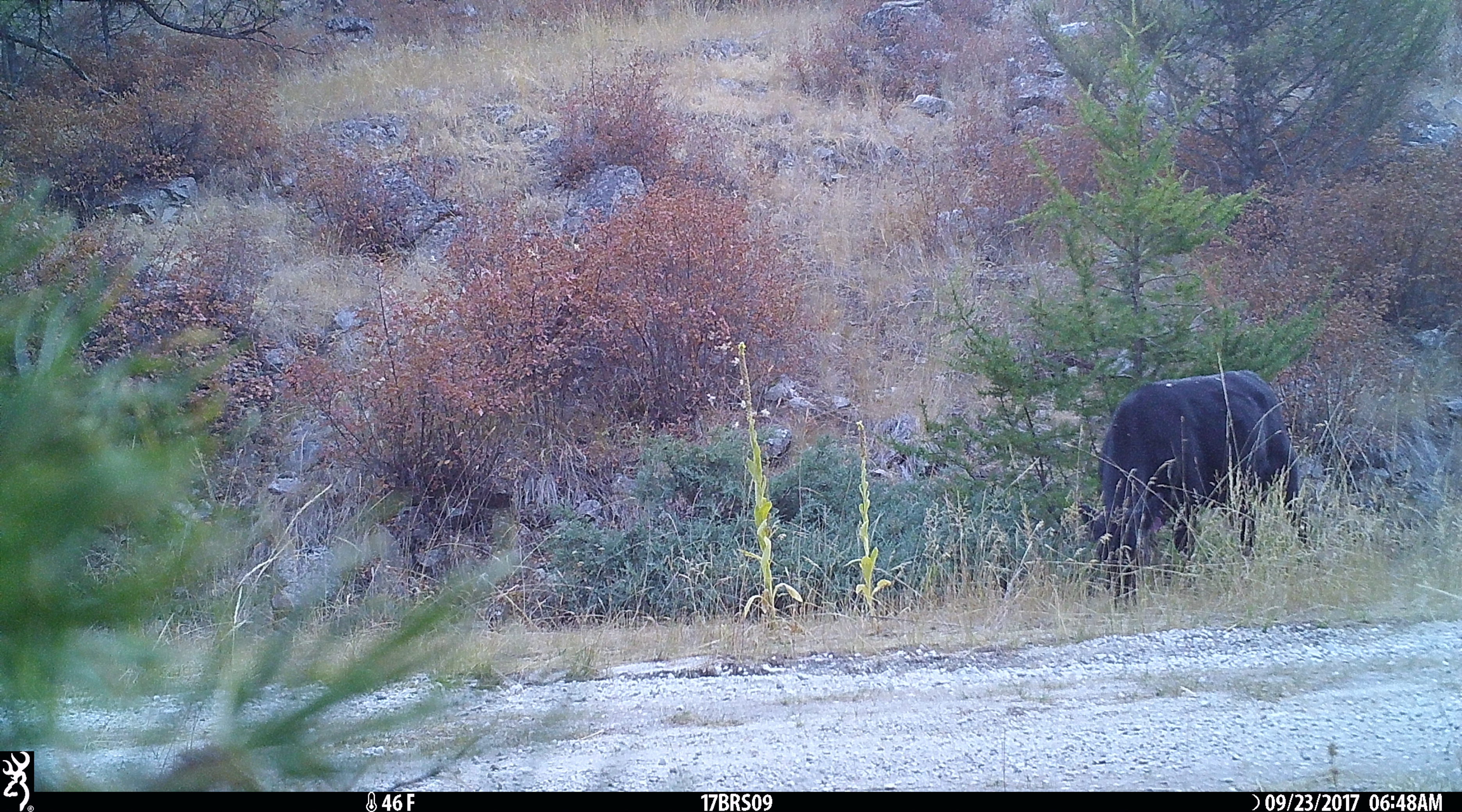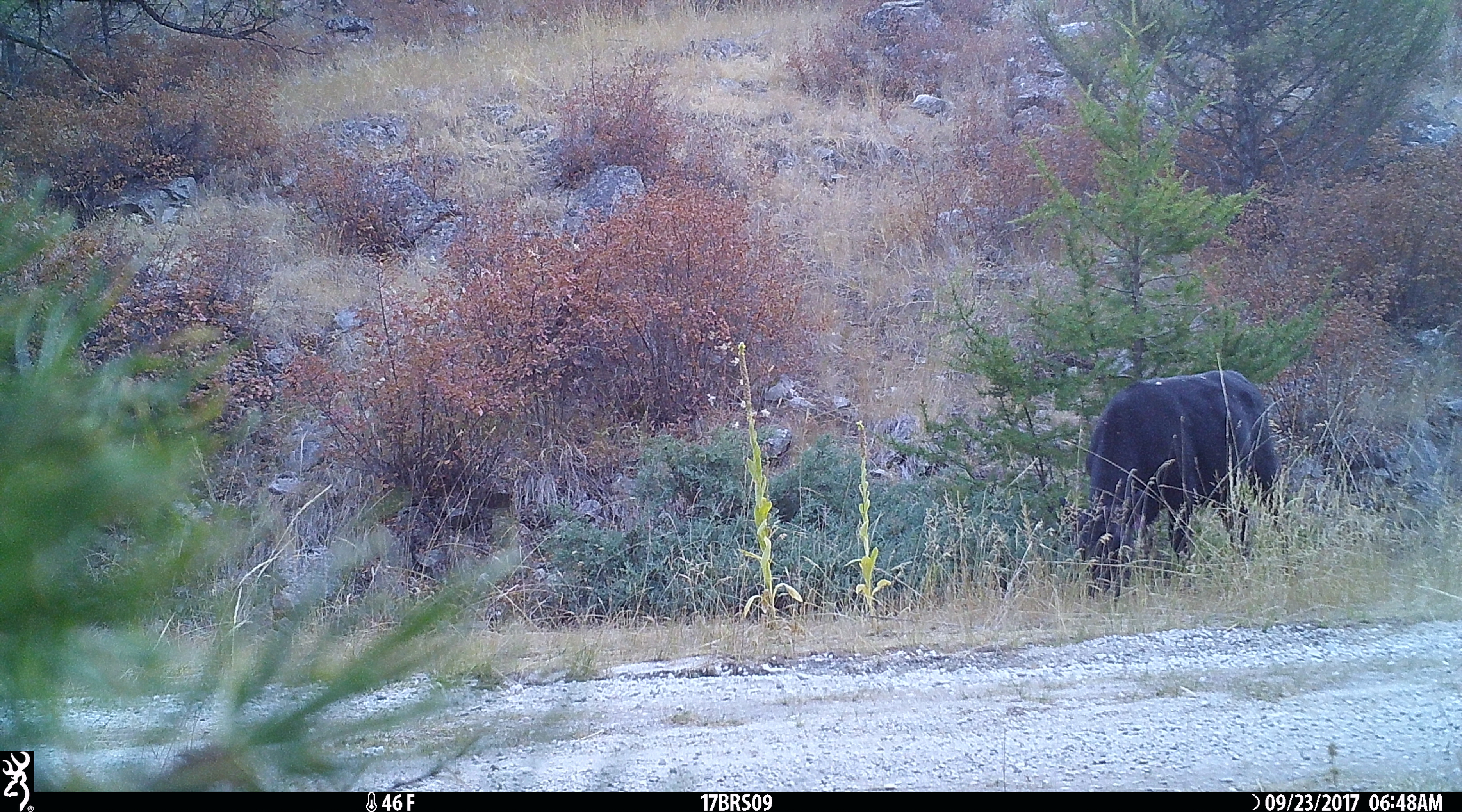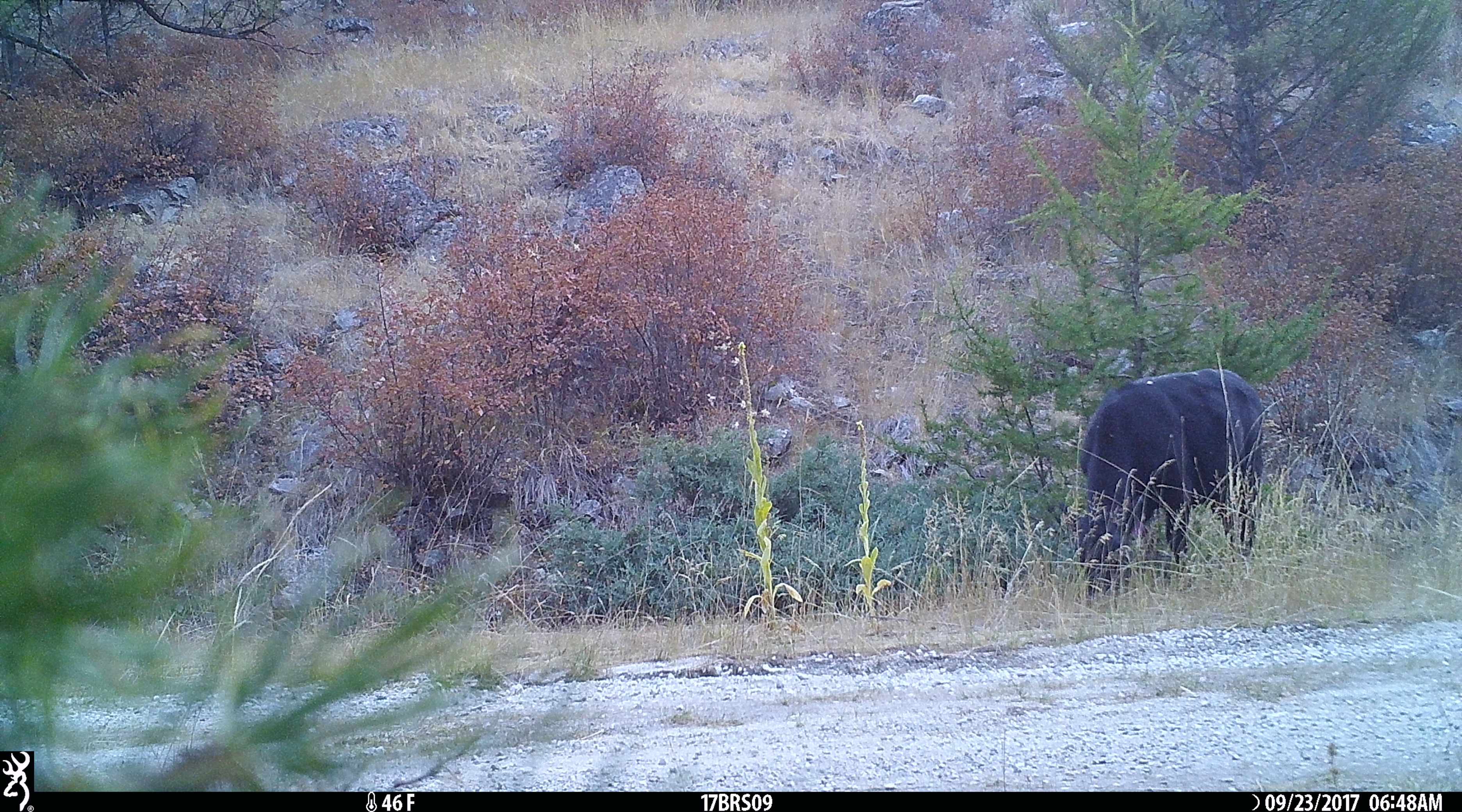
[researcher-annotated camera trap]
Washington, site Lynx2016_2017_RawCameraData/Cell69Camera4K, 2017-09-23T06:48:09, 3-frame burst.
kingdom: Animalia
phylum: Chordata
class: Mammalia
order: Artiodactyla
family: Bovidae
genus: Bos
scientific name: Bos taurus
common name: domestic cattle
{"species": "domestic cattle (Bos taurus)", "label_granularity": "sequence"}